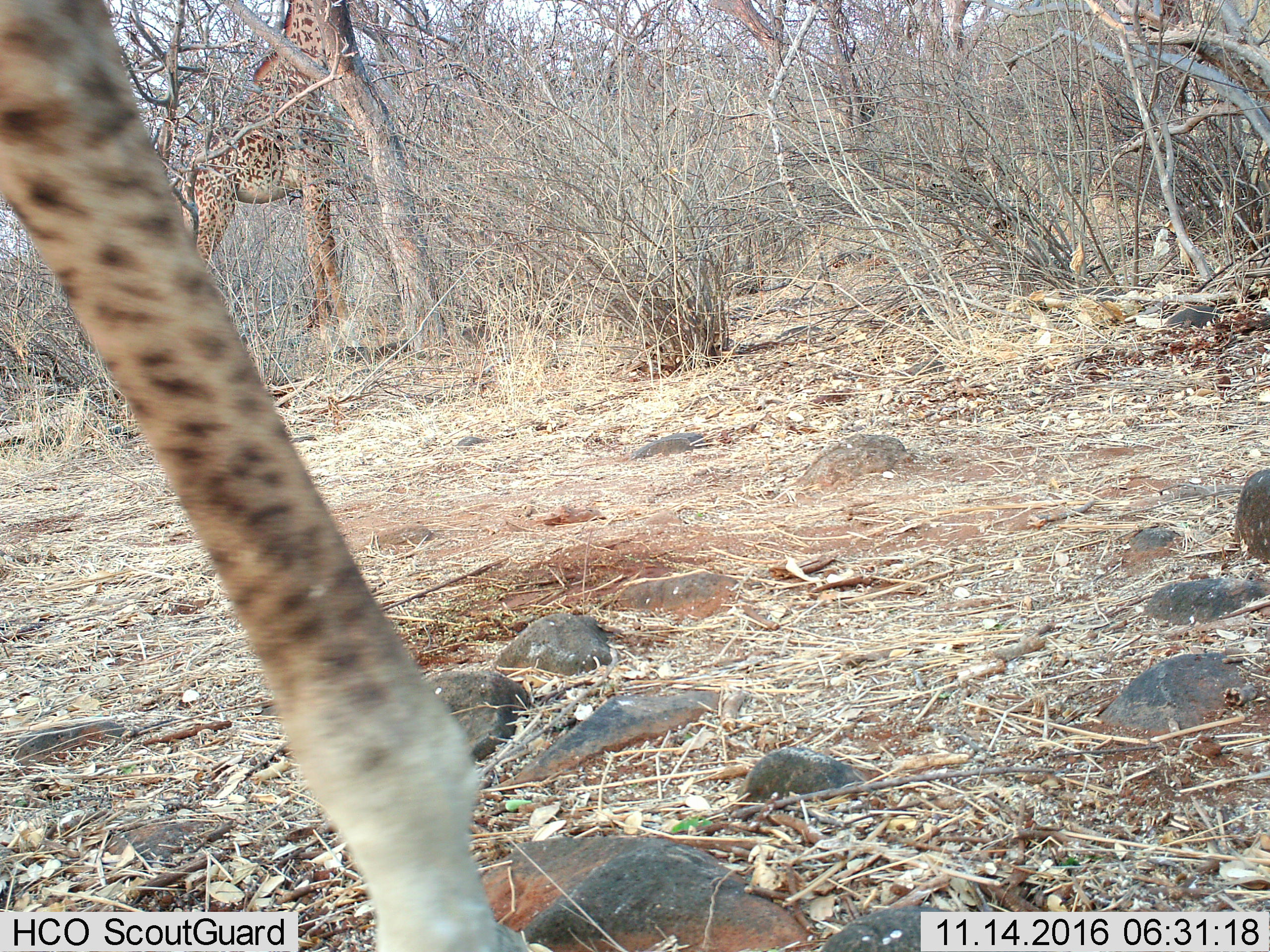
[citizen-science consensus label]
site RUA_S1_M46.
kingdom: Animalia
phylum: Chordata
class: Mammalia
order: Artiodactyla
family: Giraffidae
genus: Giraffa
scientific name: Giraffa camelopardalis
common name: giraffe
Giraffe (Giraffa camelopardalis), count 2. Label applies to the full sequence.